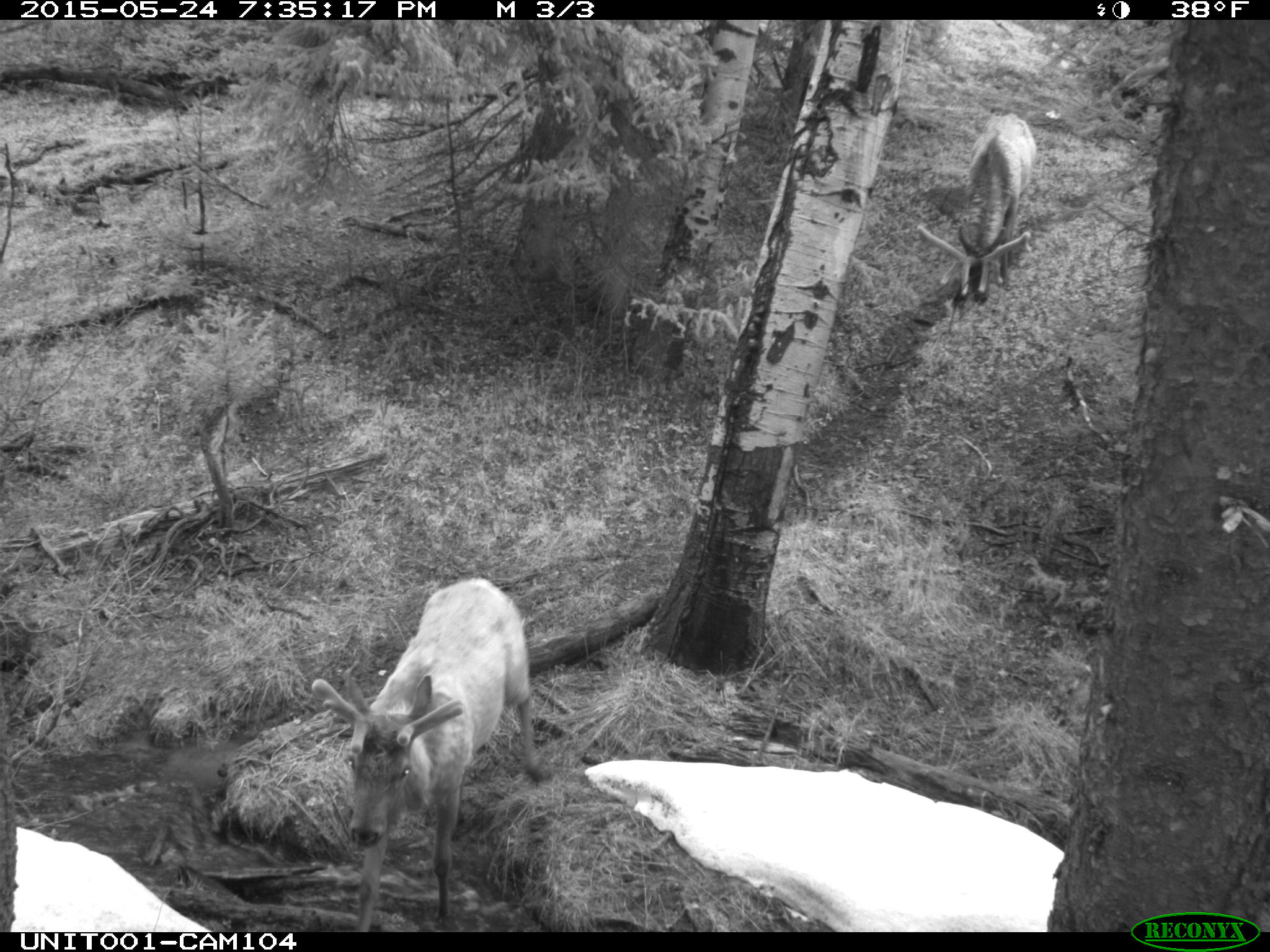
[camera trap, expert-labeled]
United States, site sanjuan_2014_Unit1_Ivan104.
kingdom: Animalia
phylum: Chordata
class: Mammalia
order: Artiodactyla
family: Cervidae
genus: Cervus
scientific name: Cervus elaphus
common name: red deer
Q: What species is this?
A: Cervus elaphus (red deer).